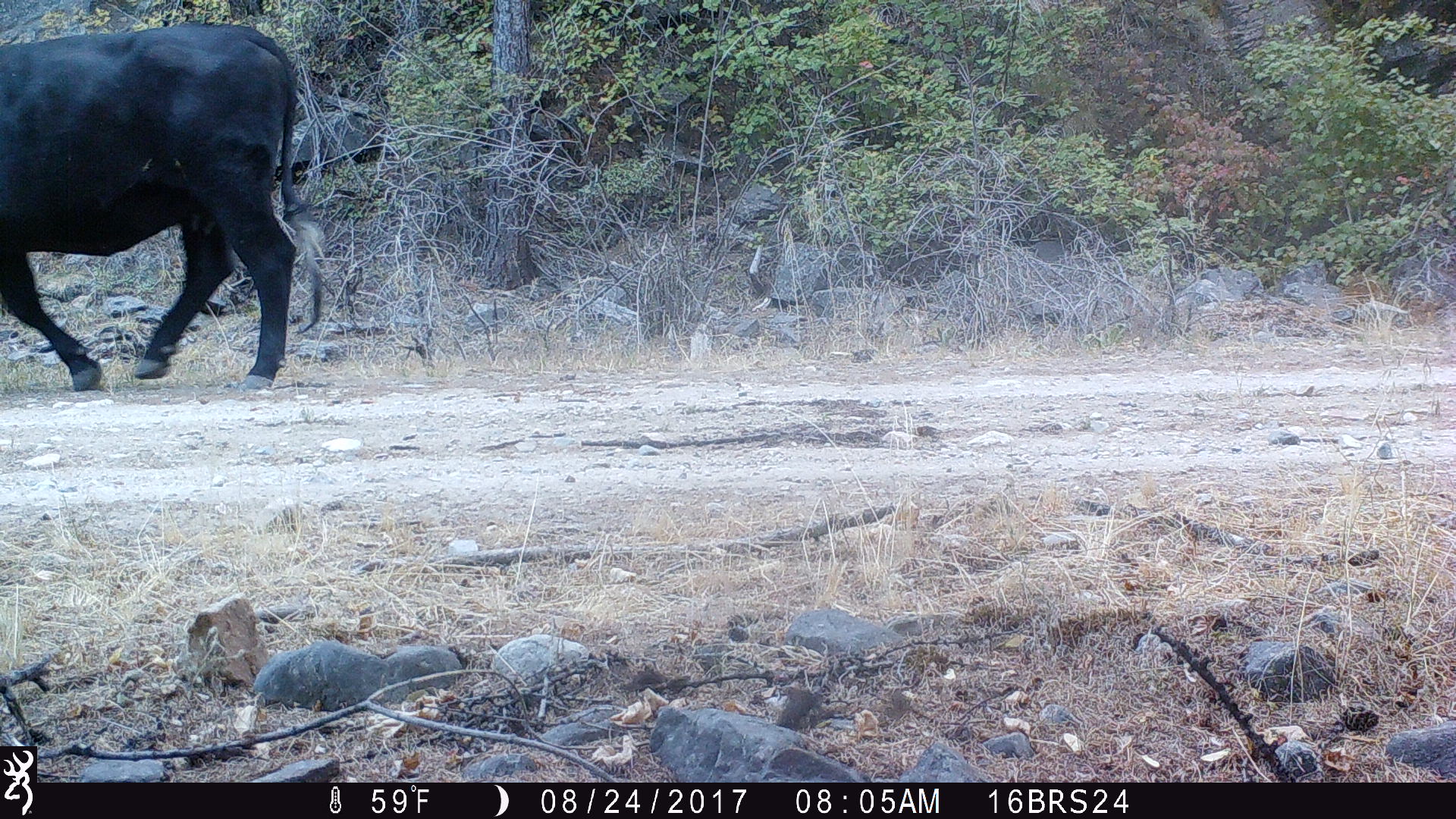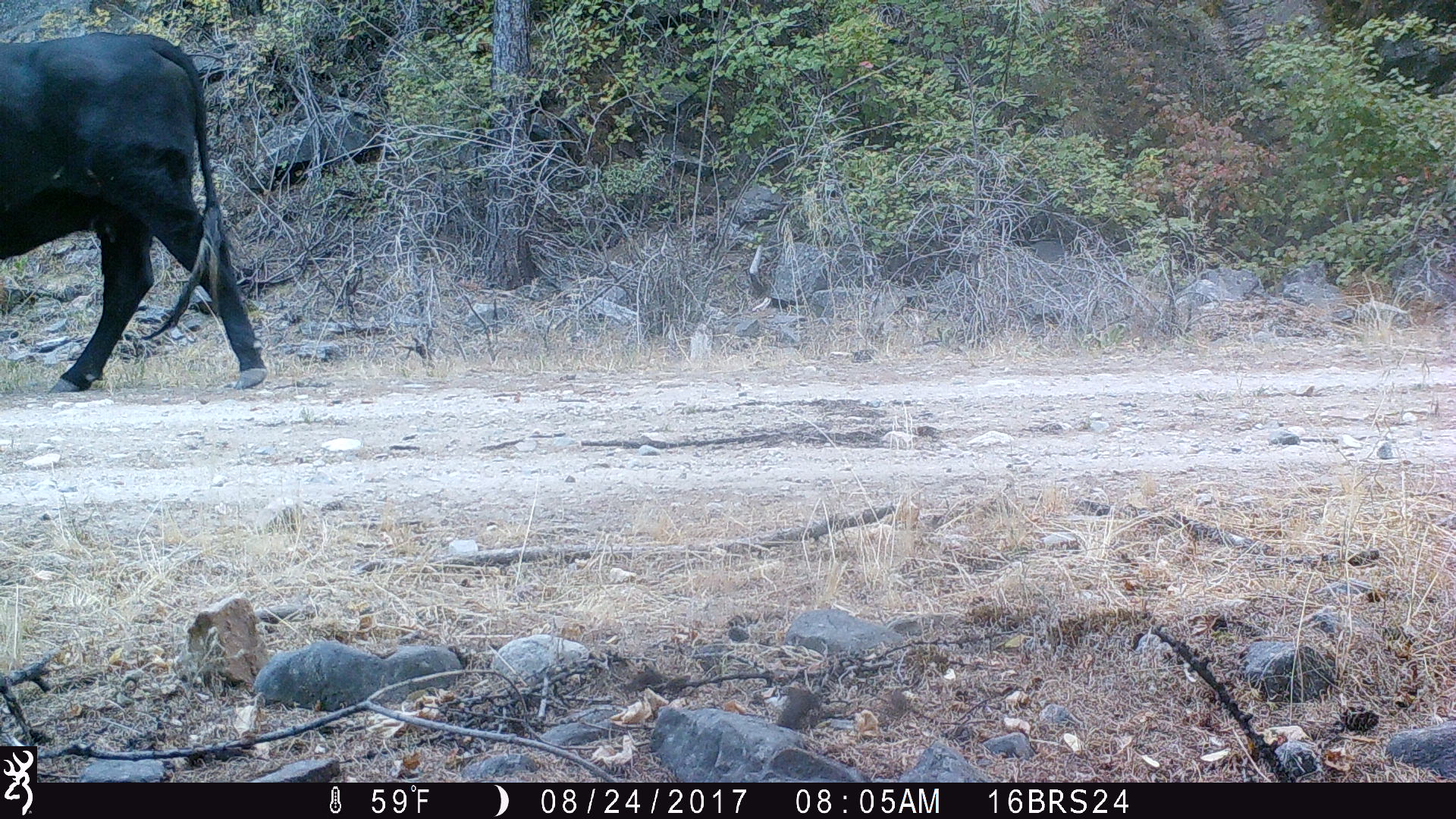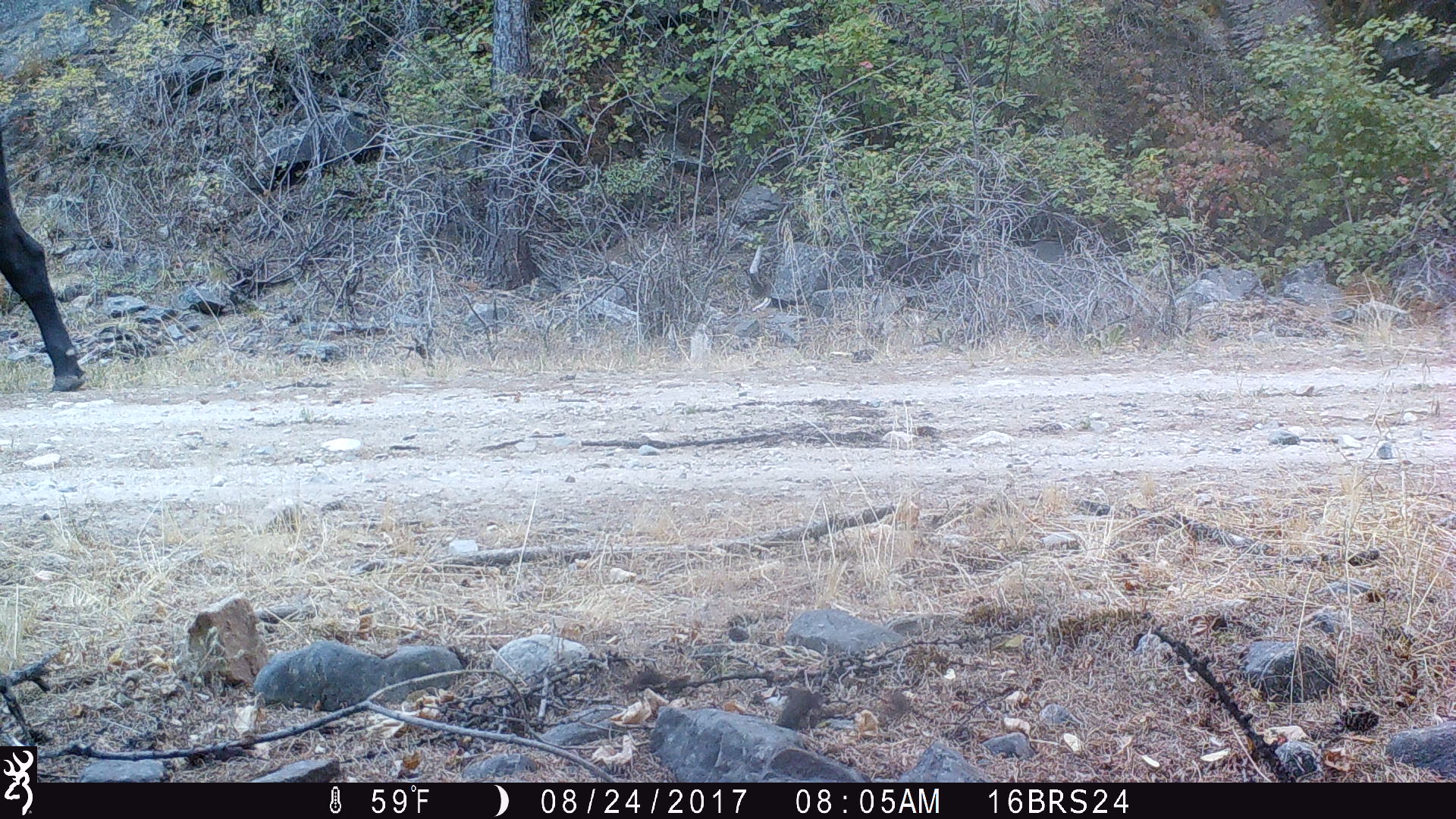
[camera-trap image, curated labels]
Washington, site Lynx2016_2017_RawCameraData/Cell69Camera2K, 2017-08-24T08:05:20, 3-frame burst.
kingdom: Animalia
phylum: Chordata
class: Mammalia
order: Artiodactyla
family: Bovidae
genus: Bos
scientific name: Bos taurus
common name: domestic cattle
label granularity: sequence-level